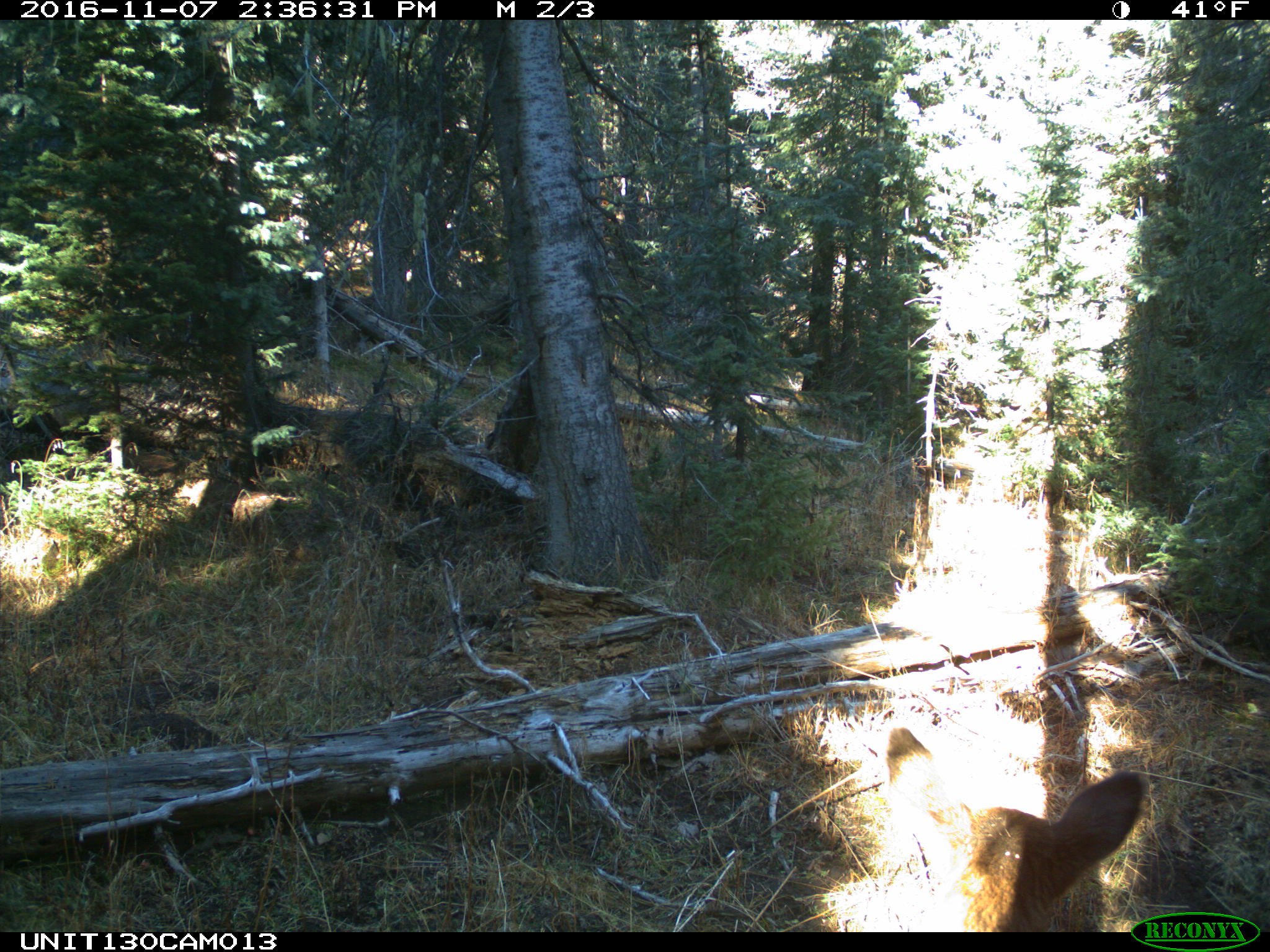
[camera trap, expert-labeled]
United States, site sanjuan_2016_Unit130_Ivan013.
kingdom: Animalia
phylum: Chordata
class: Mammalia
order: Artiodactyla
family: Cervidae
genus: Cervus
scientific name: Cervus elaphus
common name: red deer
Cervus elaphus (red deer).